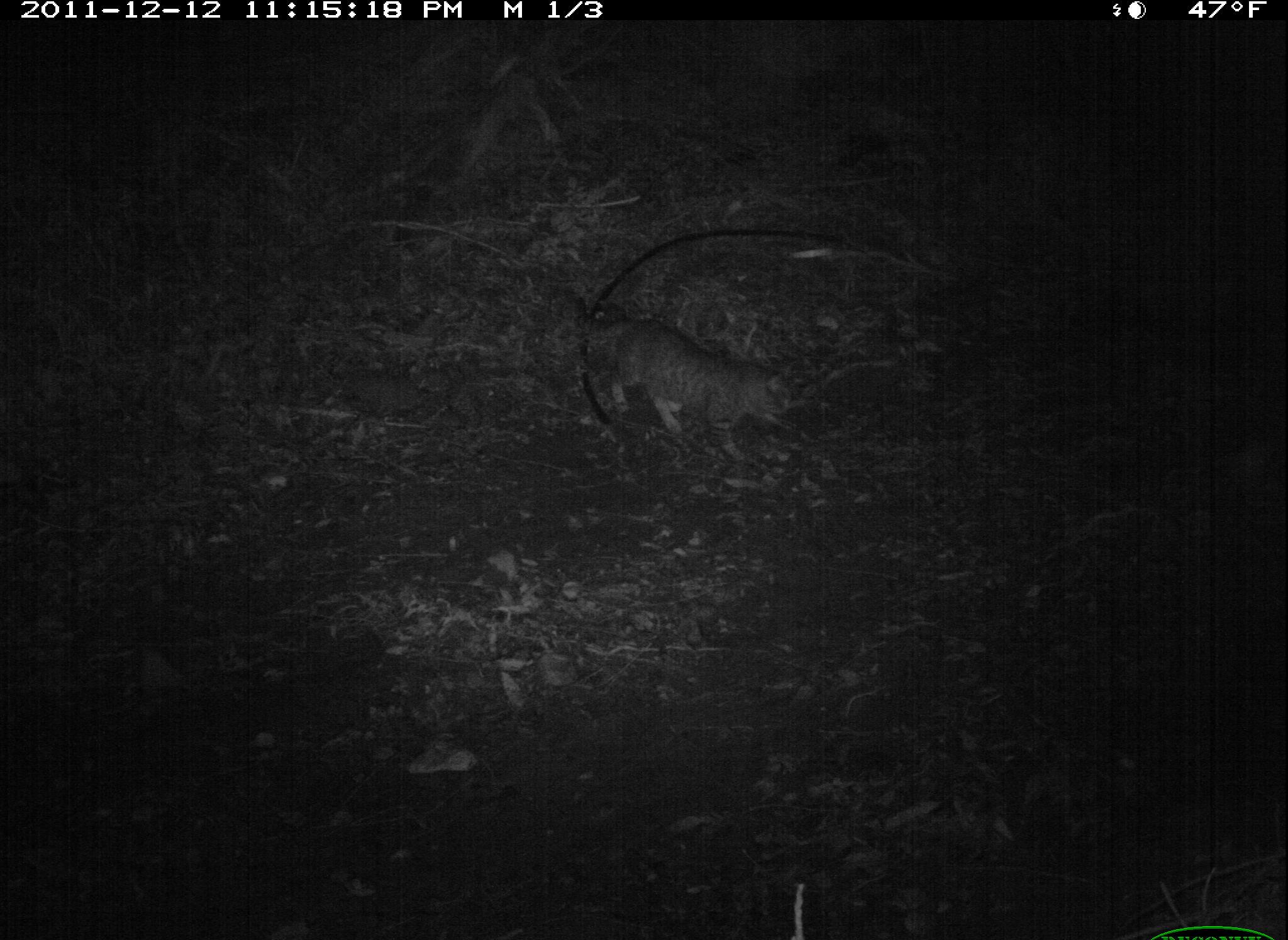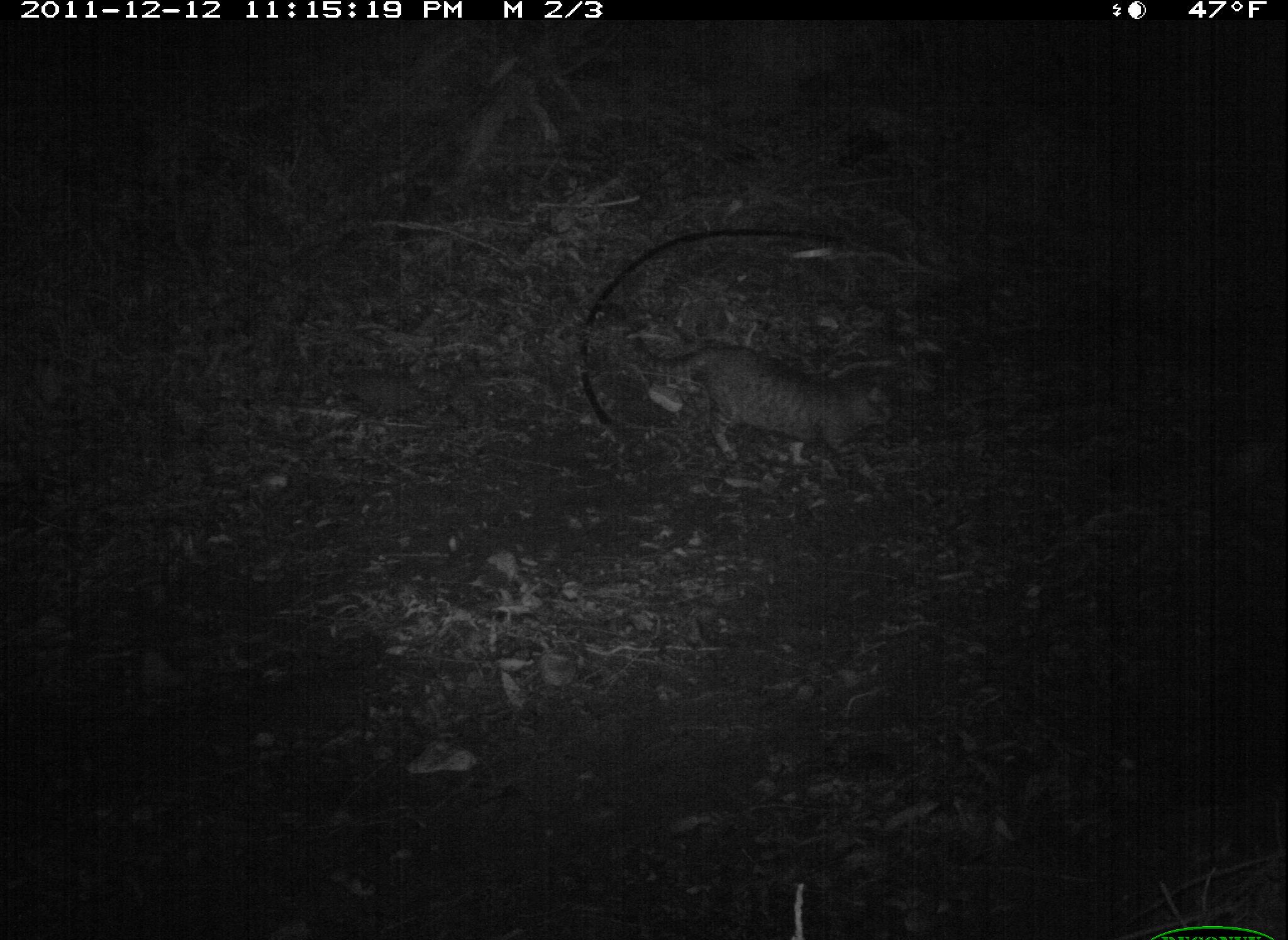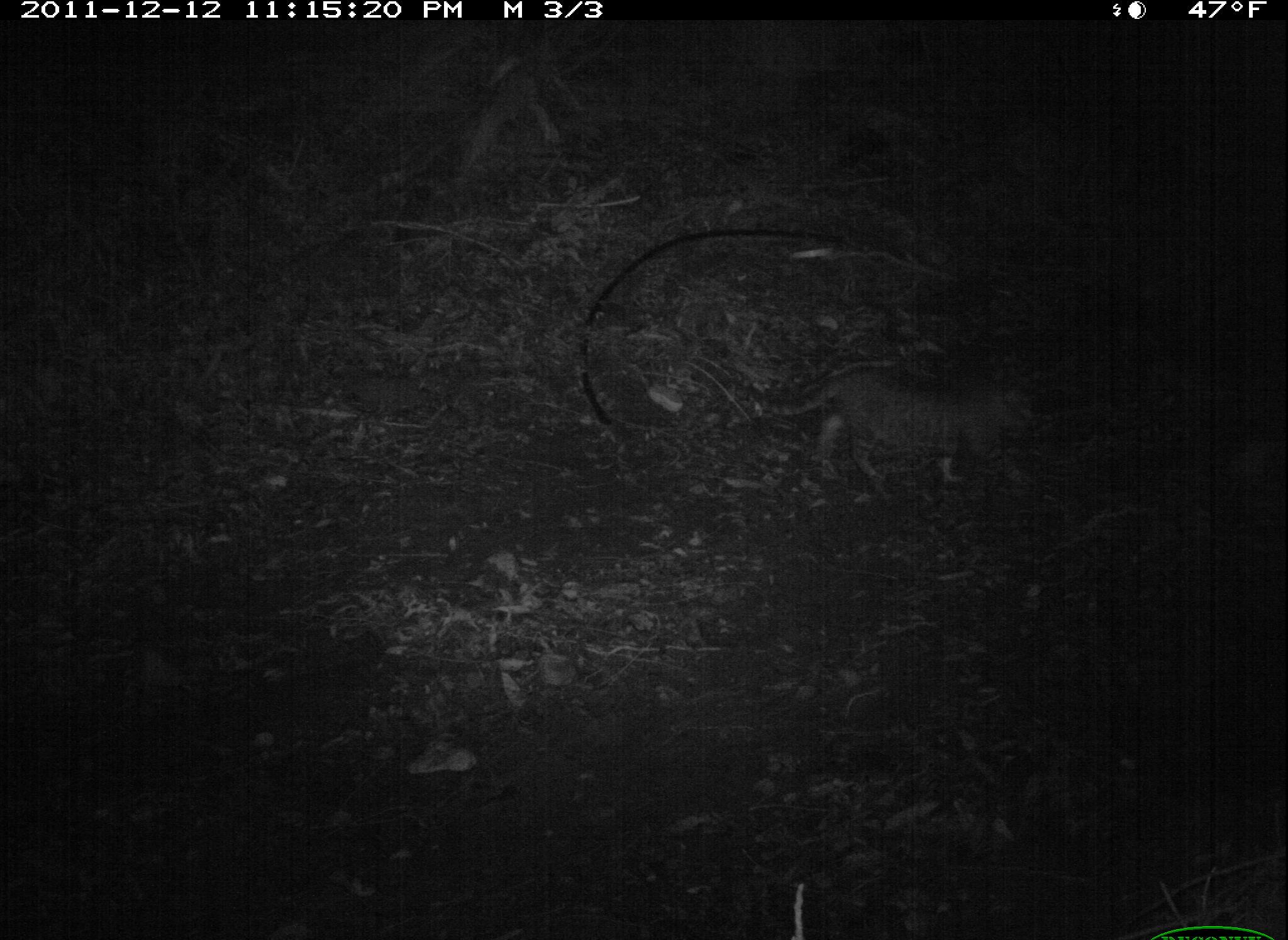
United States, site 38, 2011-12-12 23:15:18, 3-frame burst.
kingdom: Animalia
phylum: Chordata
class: Mammalia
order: Carnivora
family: Felidae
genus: Felis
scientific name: Felis catus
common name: cat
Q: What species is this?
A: Cat (Felis catus).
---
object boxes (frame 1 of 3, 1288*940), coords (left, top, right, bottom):
cat: (571, 292, 802, 464)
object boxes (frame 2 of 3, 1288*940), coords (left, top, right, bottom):
cat: (629, 325, 914, 492)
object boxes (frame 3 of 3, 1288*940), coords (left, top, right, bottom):
cat: (762, 332, 1053, 504)